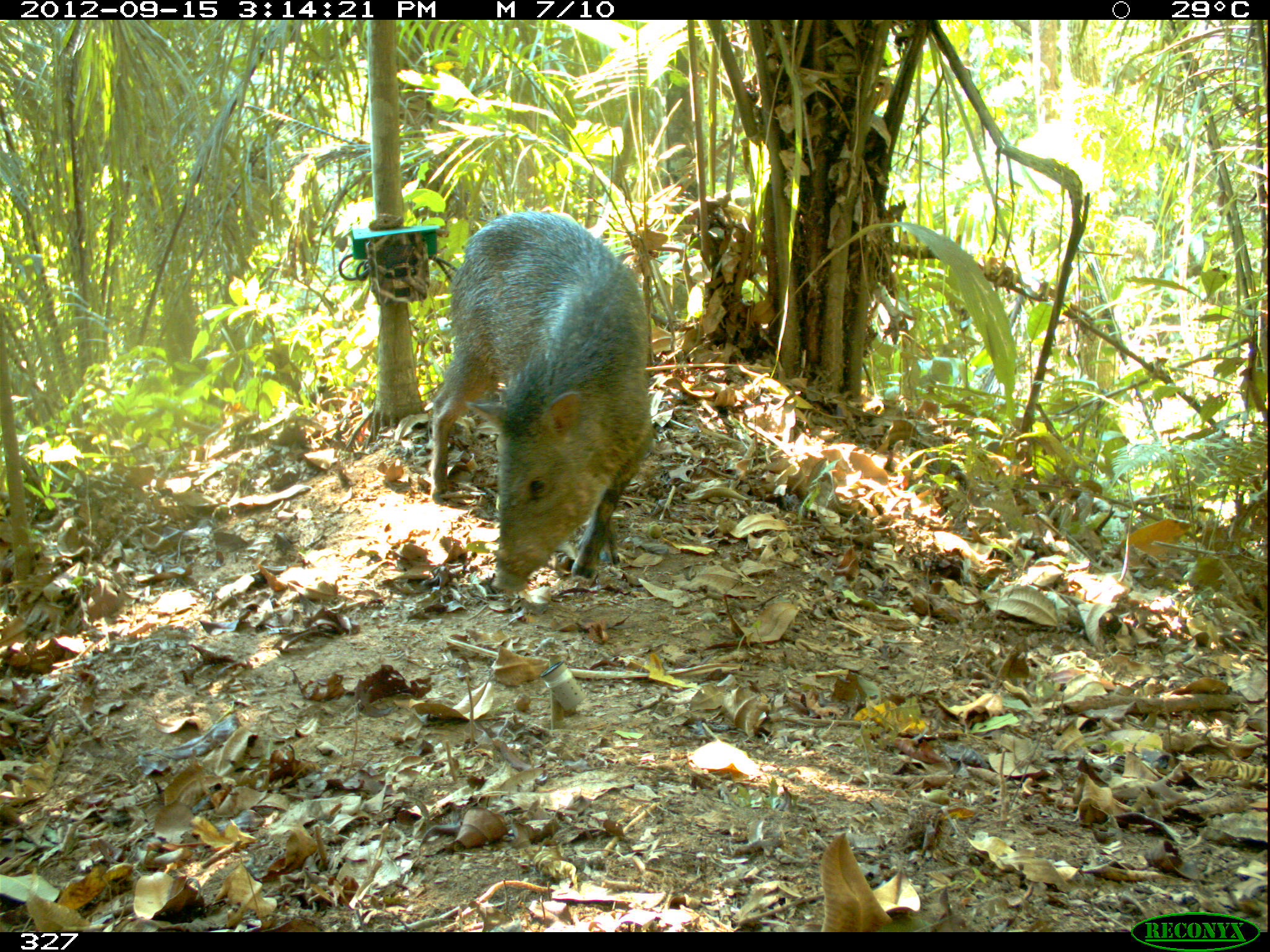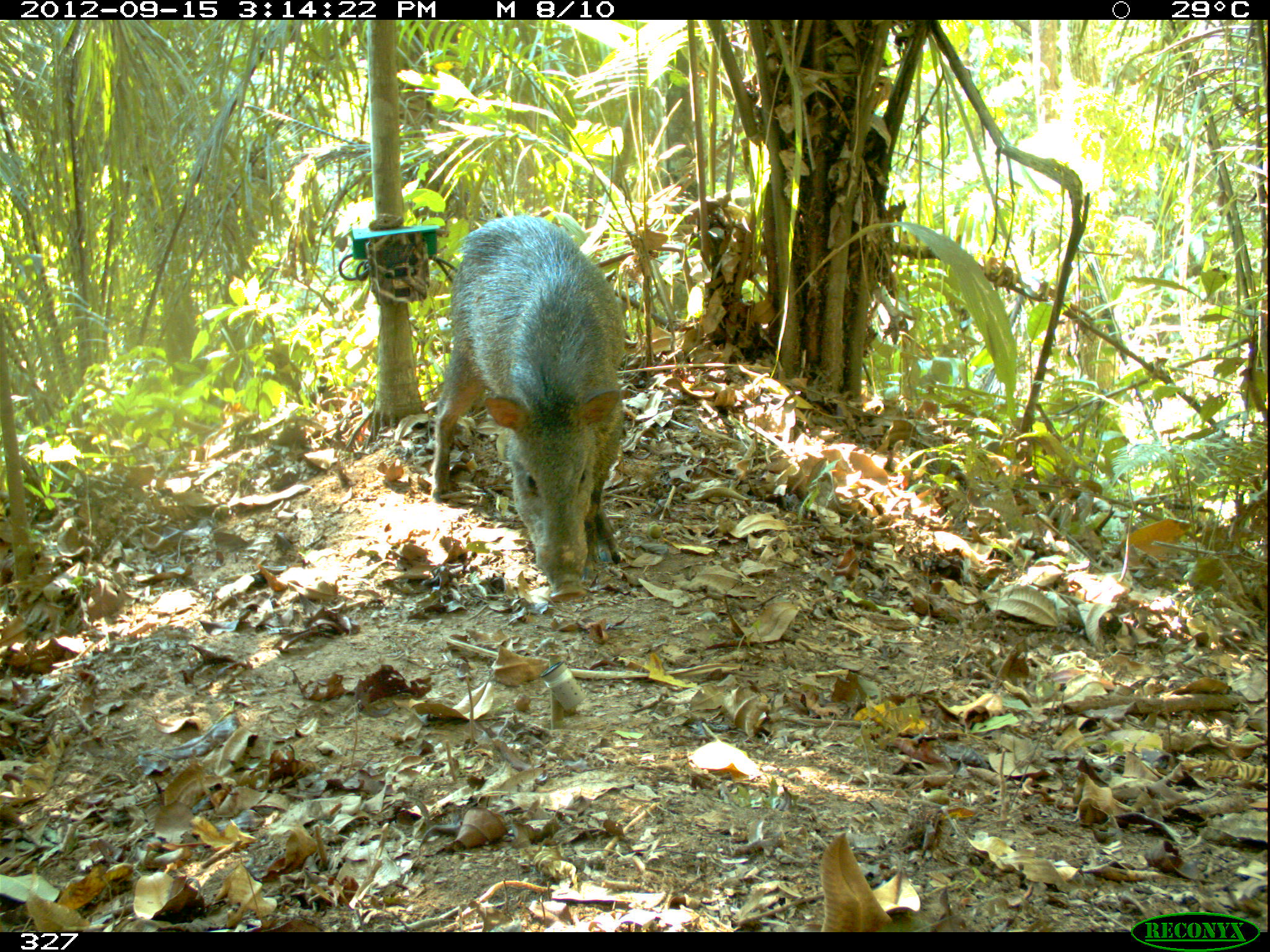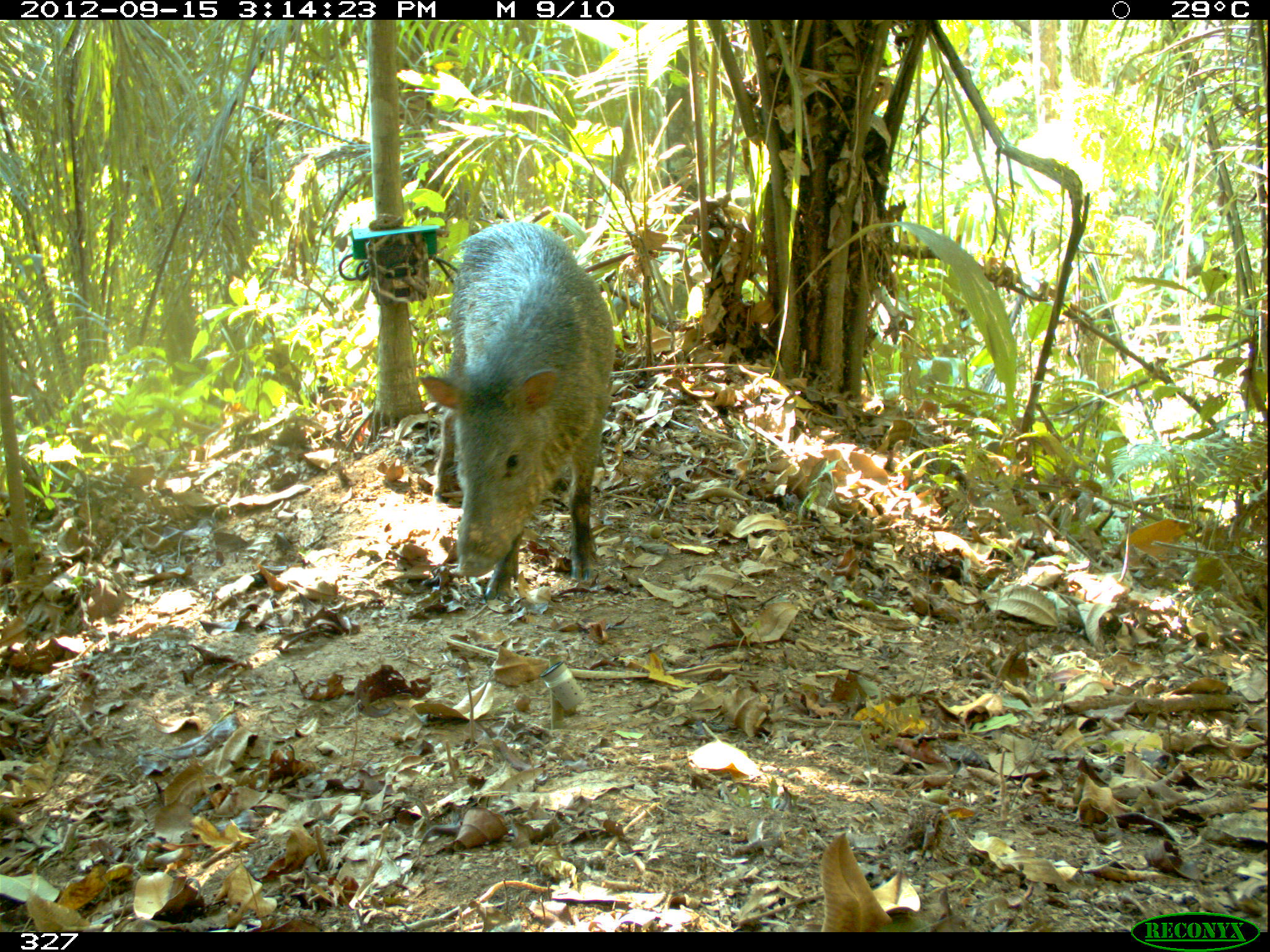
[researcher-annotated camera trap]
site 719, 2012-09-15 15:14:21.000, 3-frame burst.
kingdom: Animalia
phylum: Chordata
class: Mammalia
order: Artiodactyla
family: Tayassuidae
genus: Pecari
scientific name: Pecari tajacu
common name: collared peccary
Pecari tajacu (collared peccary).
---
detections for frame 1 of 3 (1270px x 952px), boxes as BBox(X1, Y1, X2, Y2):
pecari tajacu: BBox(430, 211, 654, 593)